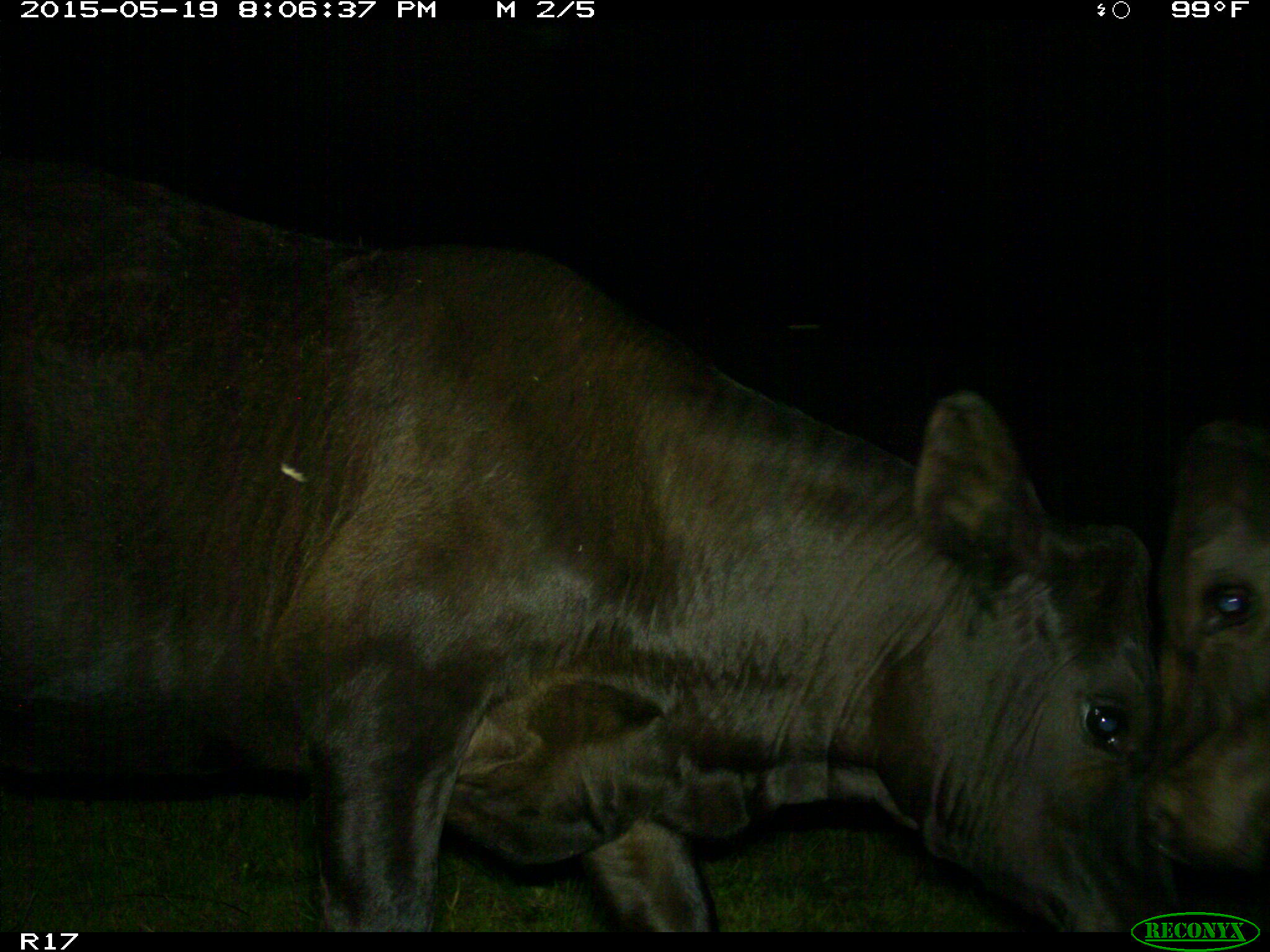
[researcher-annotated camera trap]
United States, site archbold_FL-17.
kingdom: Animalia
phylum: Chordata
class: Mammalia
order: Artiodactyla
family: Bovidae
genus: Bos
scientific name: Bos taurus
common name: domestic cow